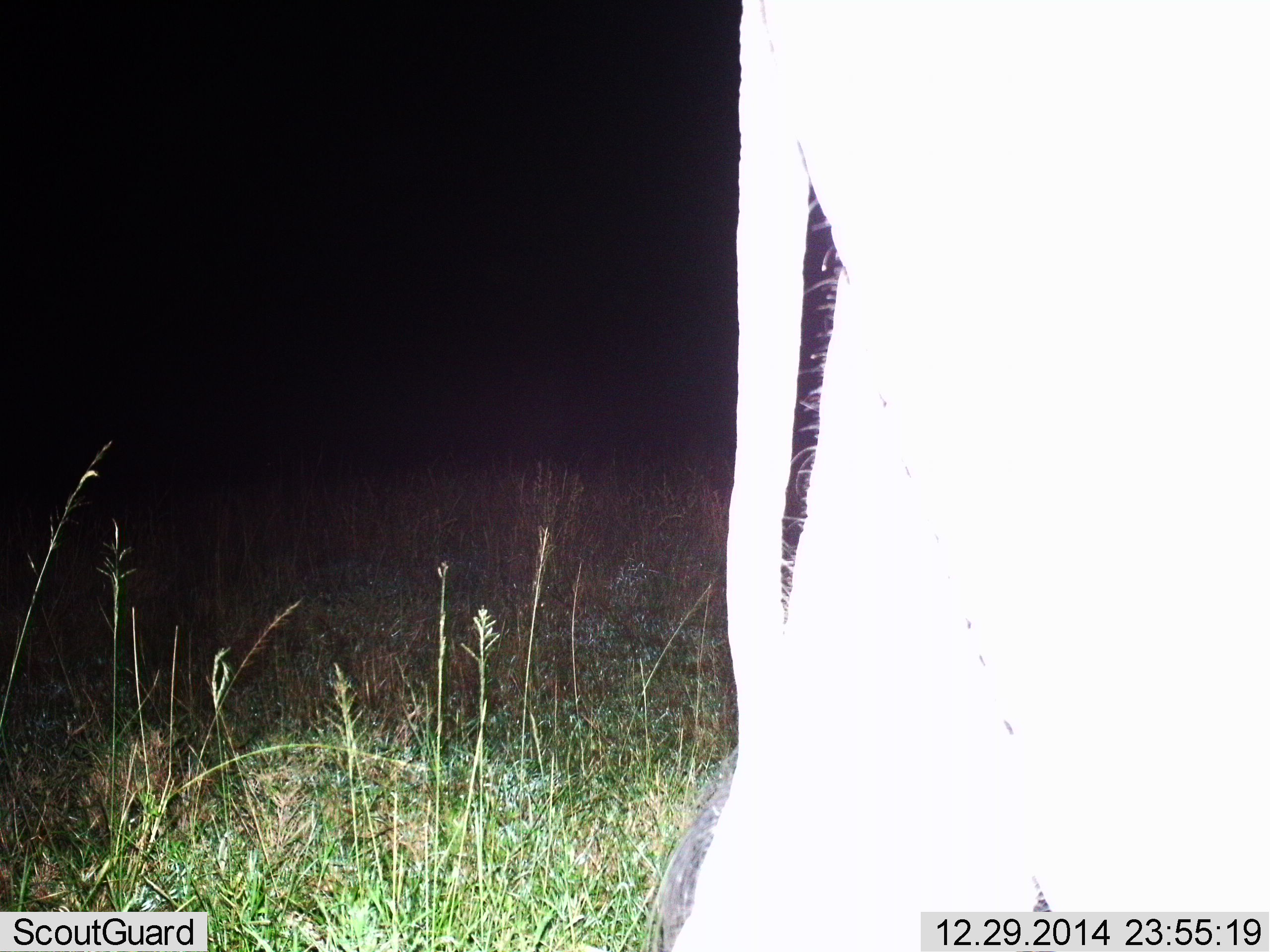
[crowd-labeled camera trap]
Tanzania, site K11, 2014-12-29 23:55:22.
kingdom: Animalia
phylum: Chordata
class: Mammalia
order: Proboscidea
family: Elephantidae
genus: Loxodonta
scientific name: Loxodonta africana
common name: african bush elephant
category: elephant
Elephant (african bush elephant) (Loxodonta africana), count 1. Behavior (volunteer vote fractions): standing 86%, resting 0%, moving 14%, interacting 0%. Young present (vote fraction): 0%. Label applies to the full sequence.